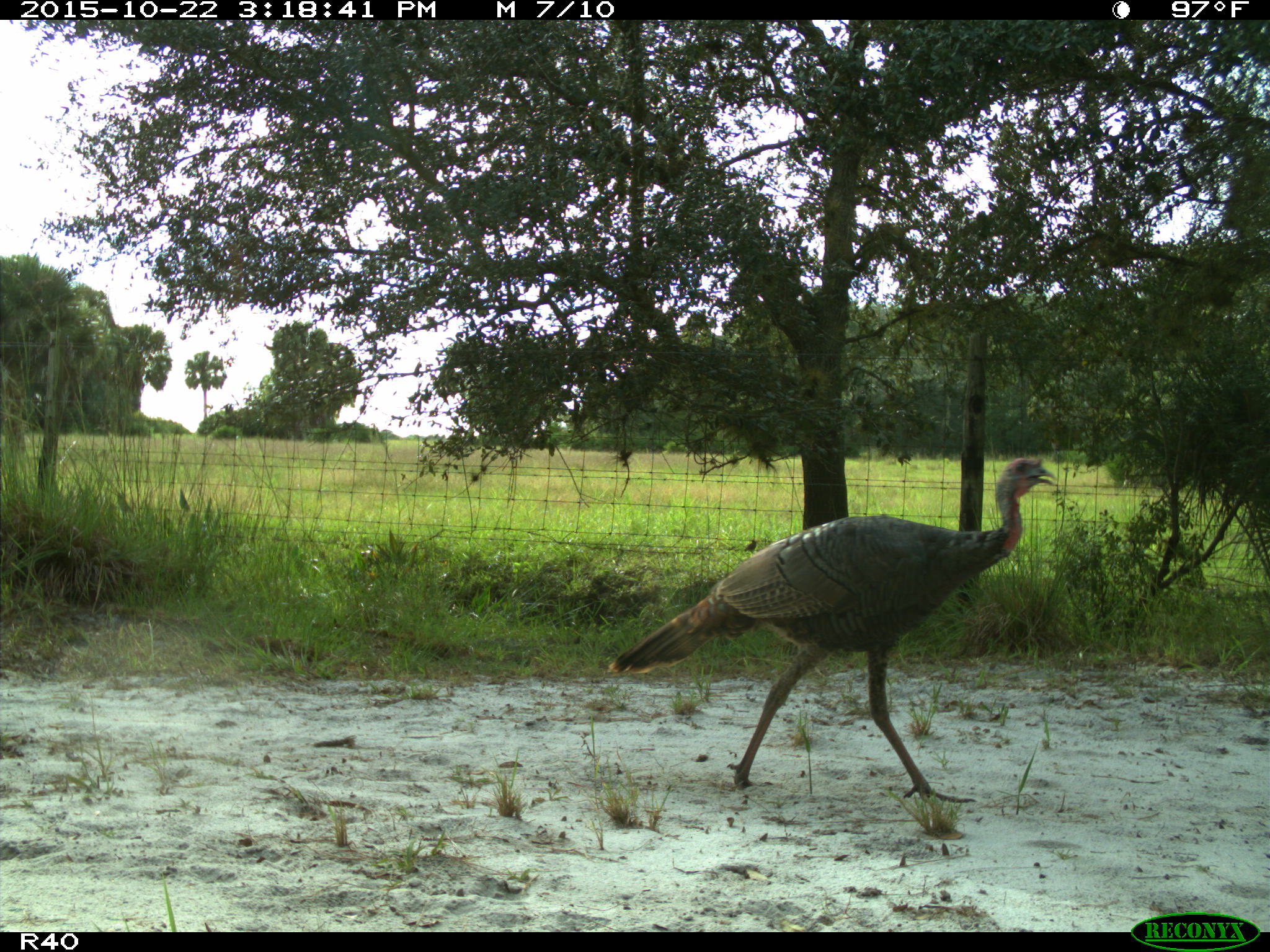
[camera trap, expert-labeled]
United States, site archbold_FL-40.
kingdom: Animalia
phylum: Chordata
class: Aves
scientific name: Aves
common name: birds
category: unidentified bird